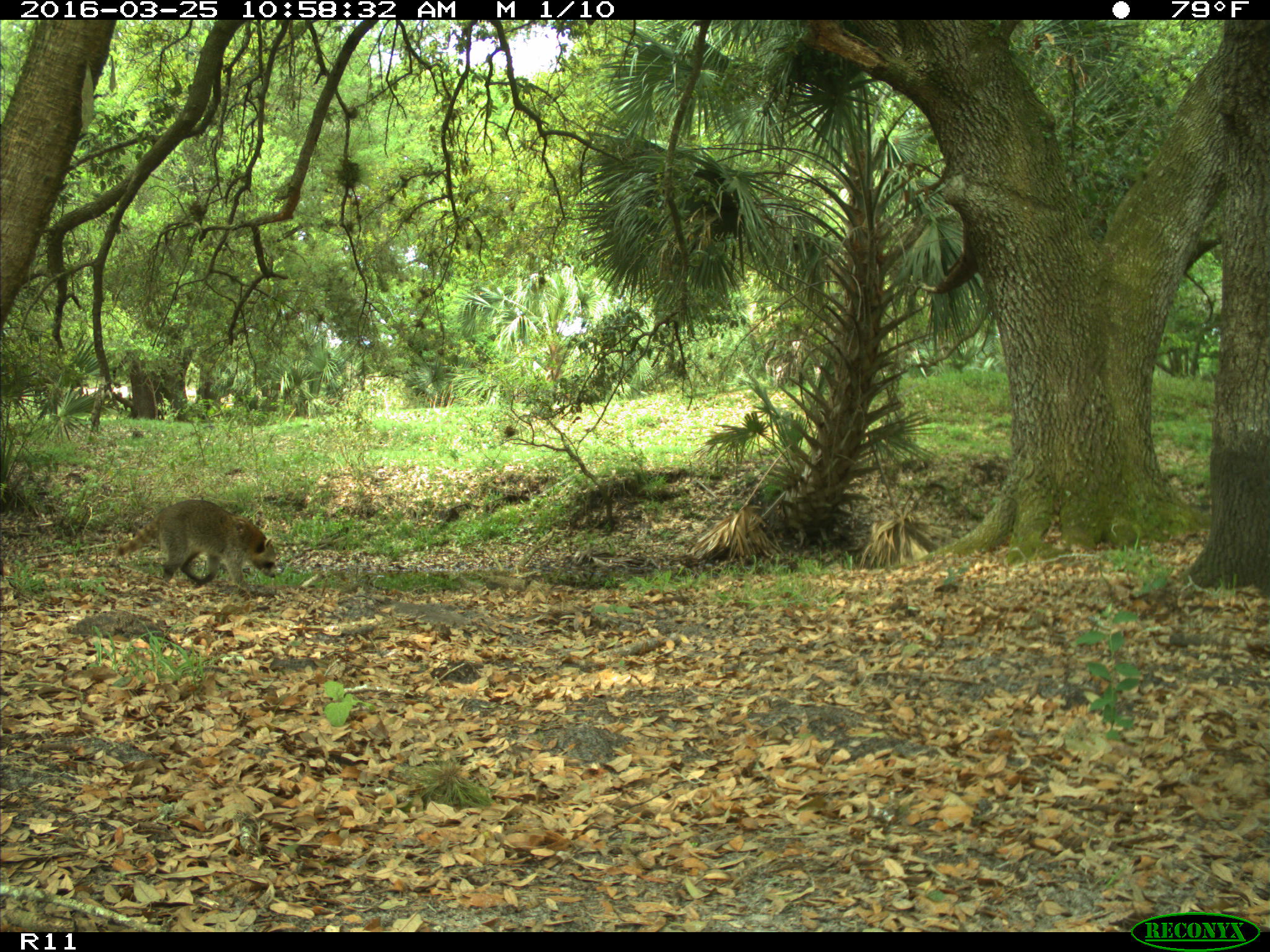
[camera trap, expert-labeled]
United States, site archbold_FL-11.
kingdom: Animalia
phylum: Chordata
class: Mammalia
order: Carnivora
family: Procyonidae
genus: Procyon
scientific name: Procyon lotor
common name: common raccoon